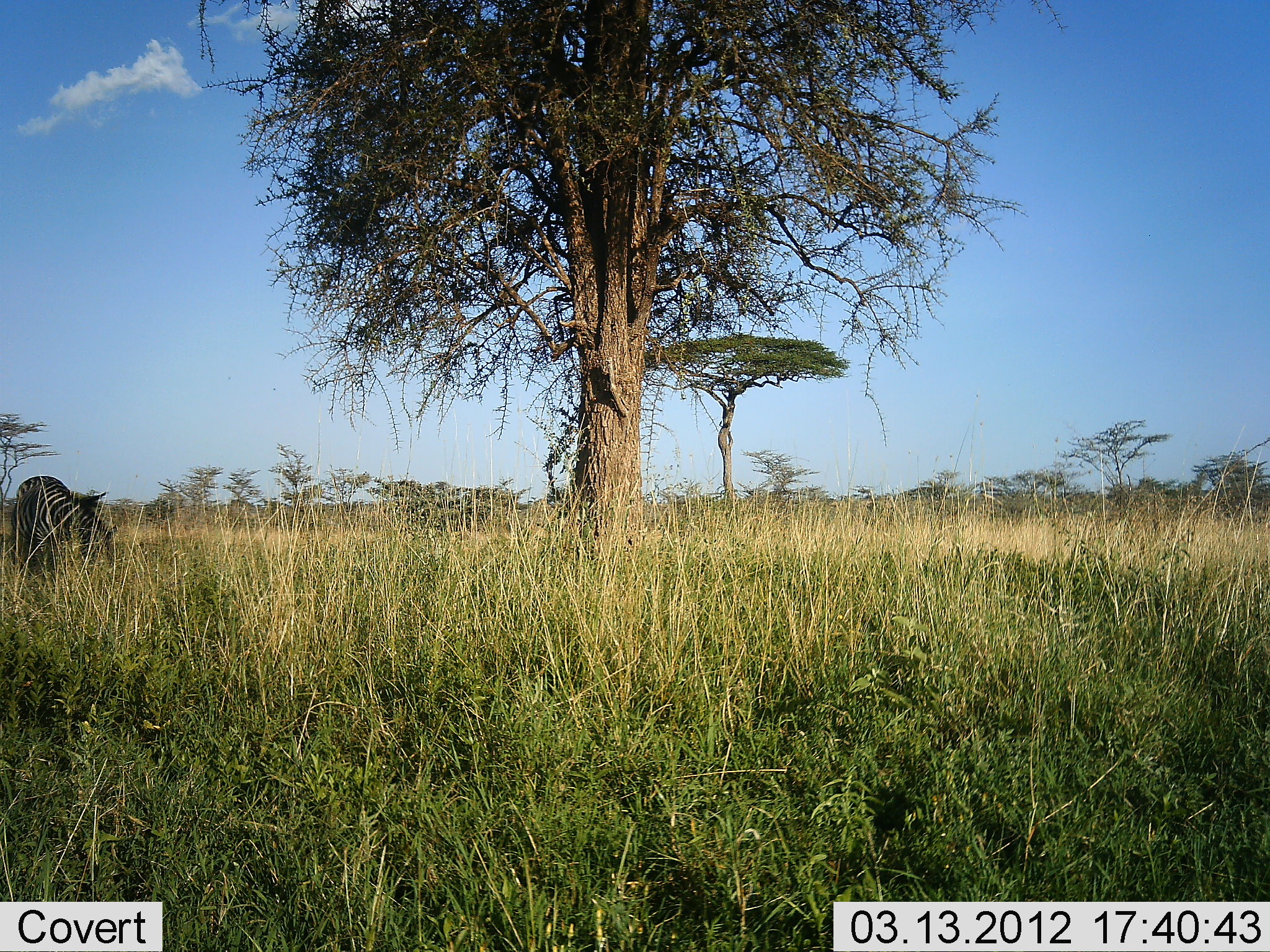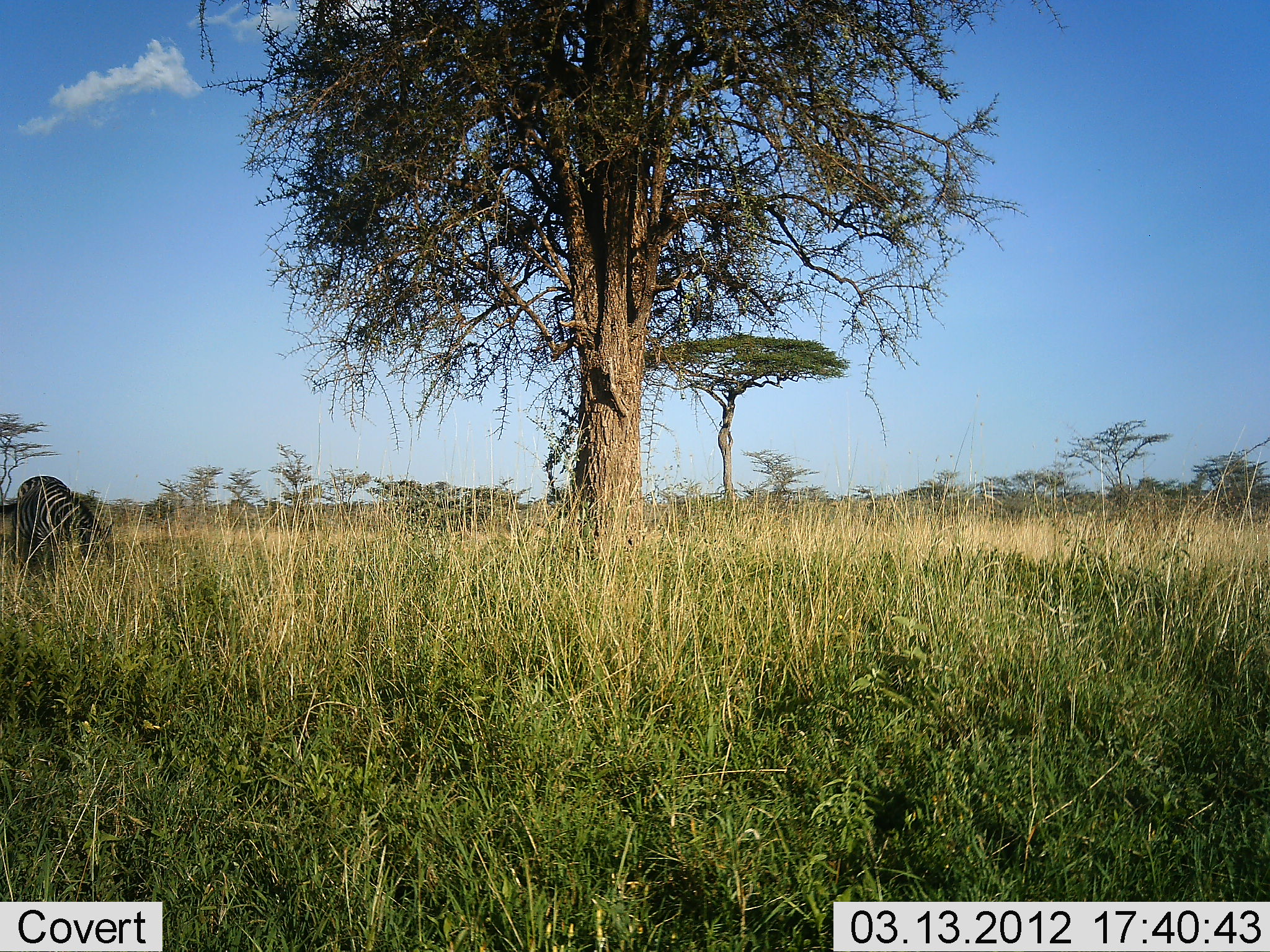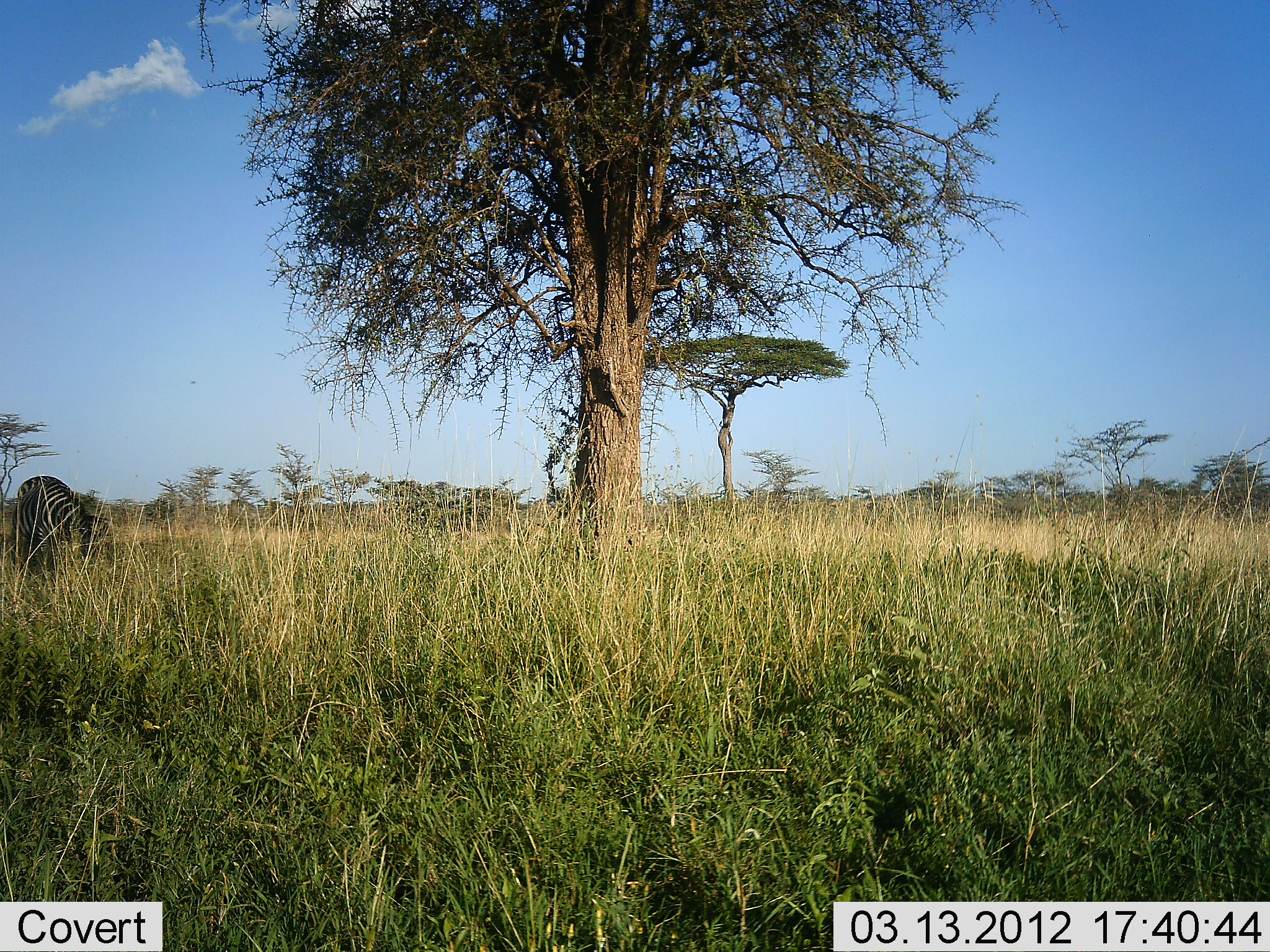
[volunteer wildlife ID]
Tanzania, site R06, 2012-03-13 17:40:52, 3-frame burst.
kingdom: Animalia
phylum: Chordata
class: Mammalia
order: Perissodactyla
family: Equidae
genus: Equus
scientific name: Equus quagga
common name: plains zebra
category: zebra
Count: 1.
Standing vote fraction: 27%.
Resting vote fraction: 0%.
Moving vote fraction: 0%.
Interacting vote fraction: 0%.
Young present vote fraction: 0%.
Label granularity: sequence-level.